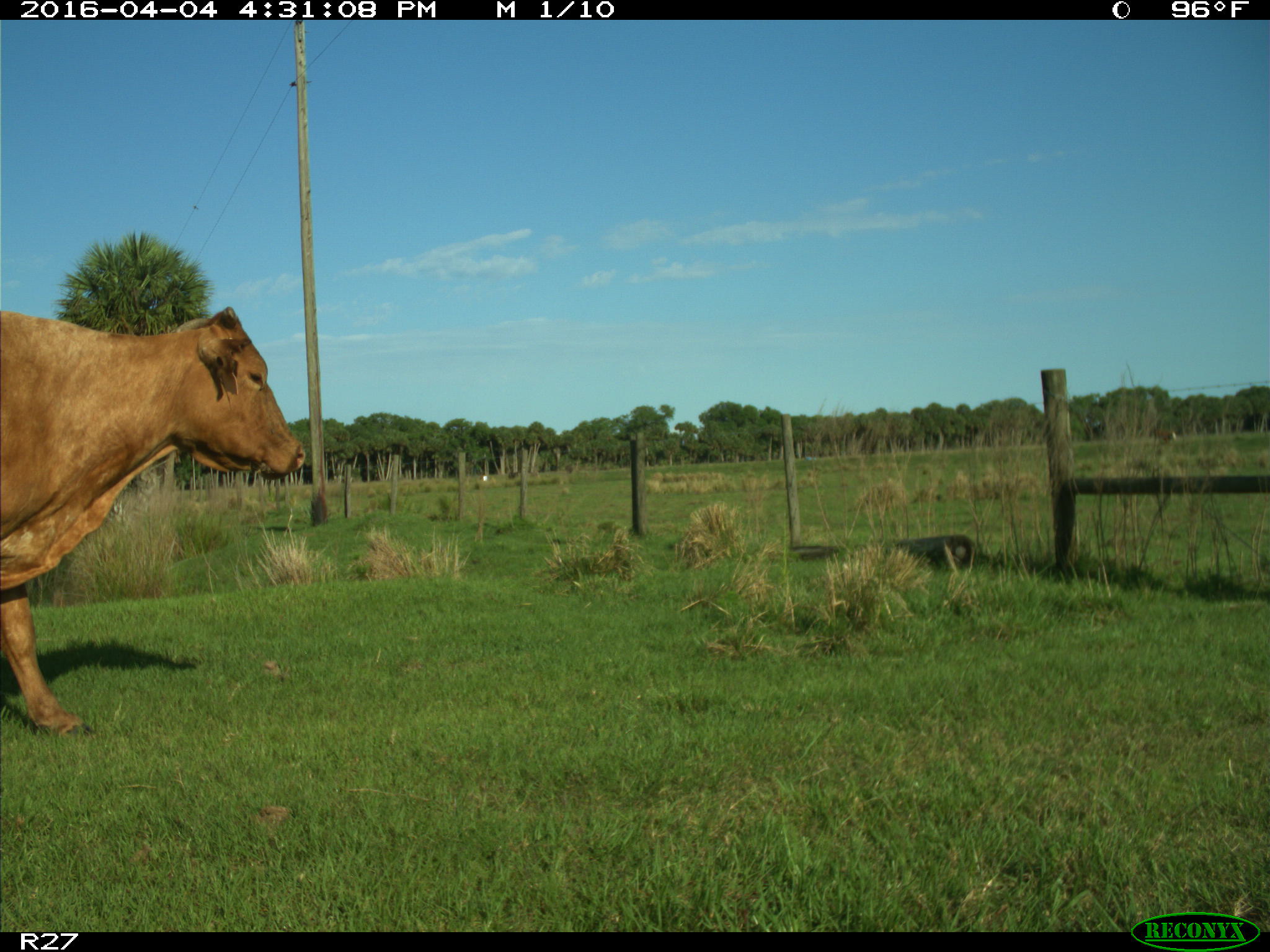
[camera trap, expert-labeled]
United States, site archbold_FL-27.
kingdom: Animalia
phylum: Chordata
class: Mammalia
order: Artiodactyla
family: Bovidae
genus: Bos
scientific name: Bos taurus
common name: domestic cow